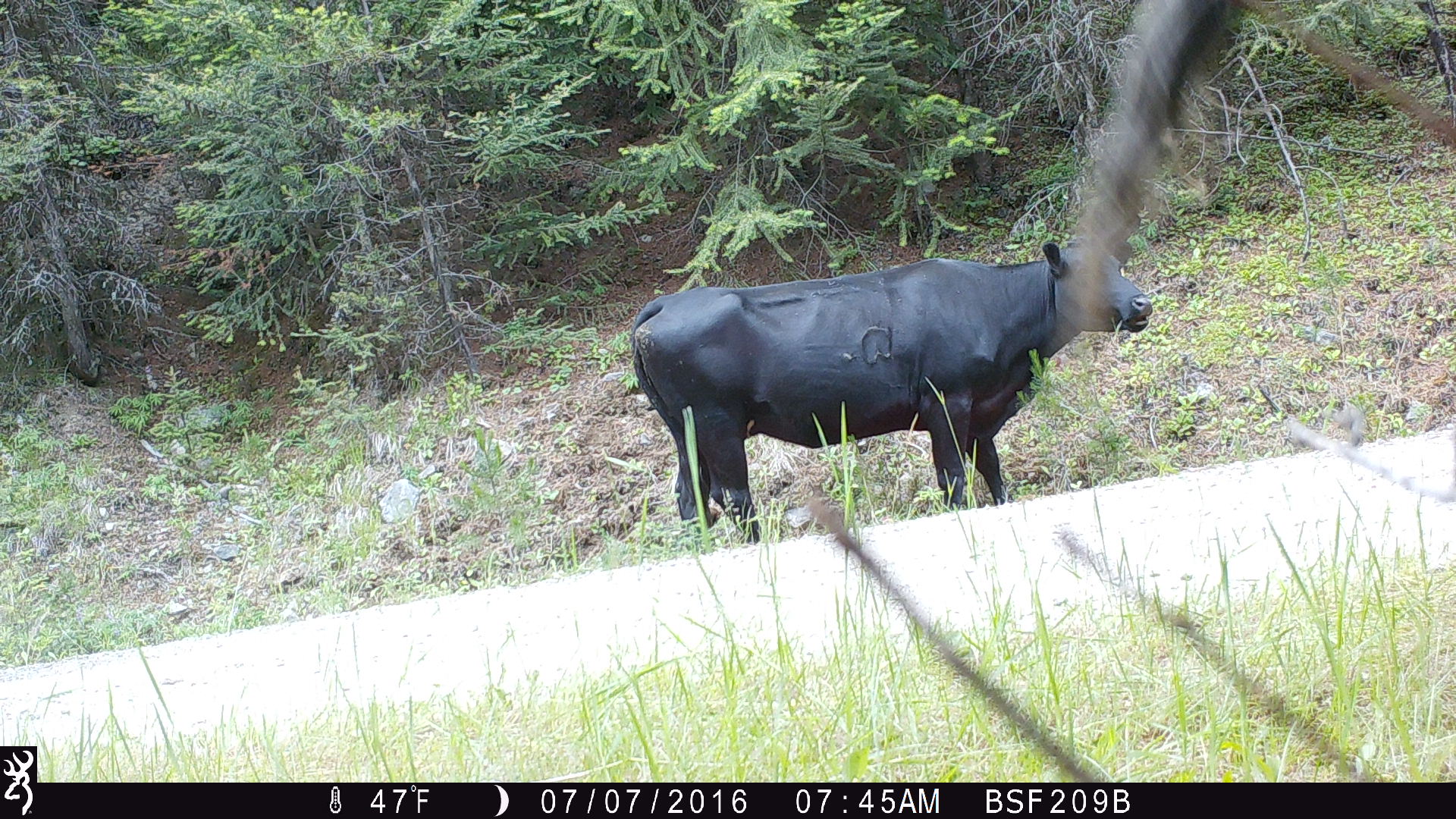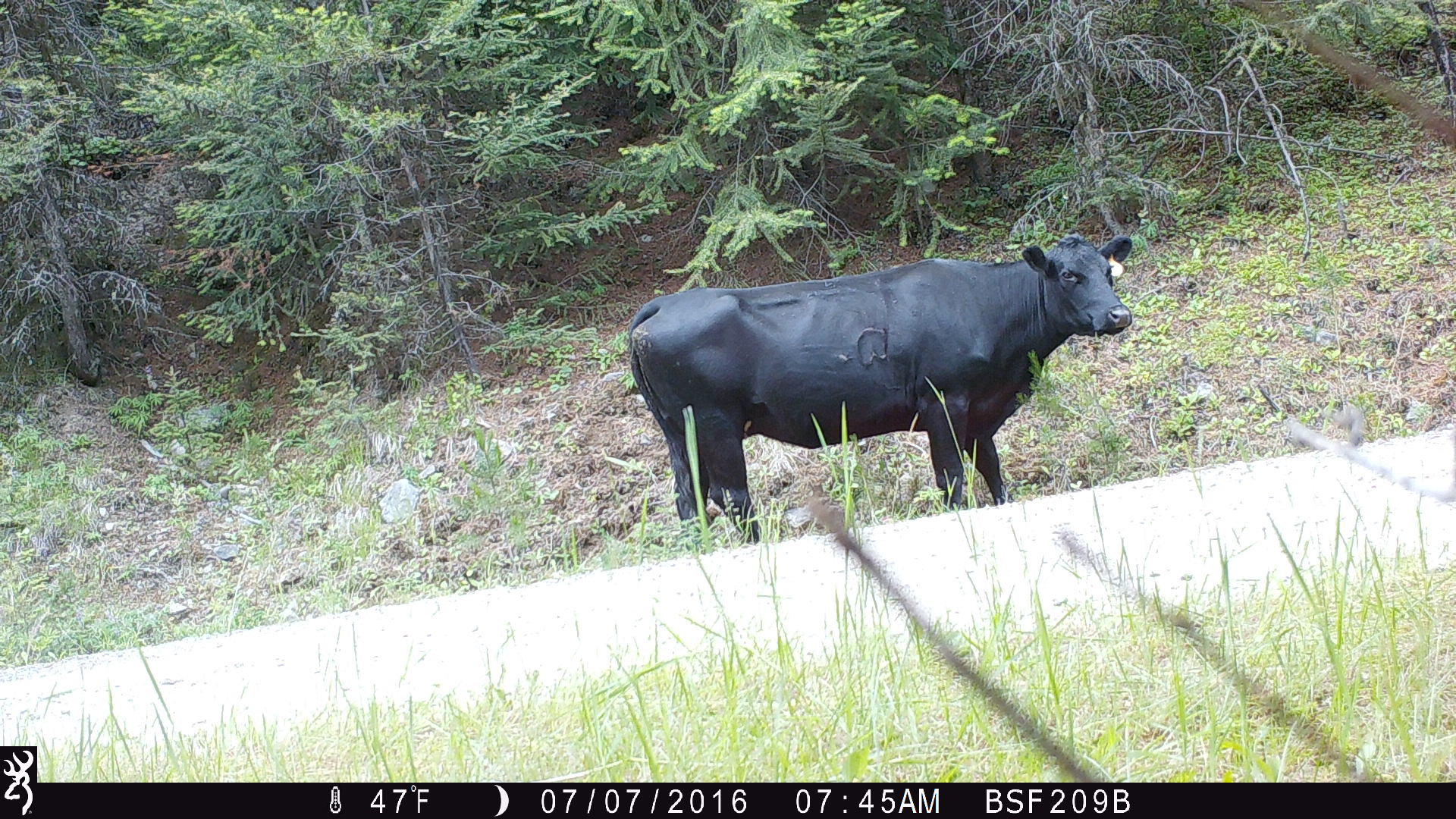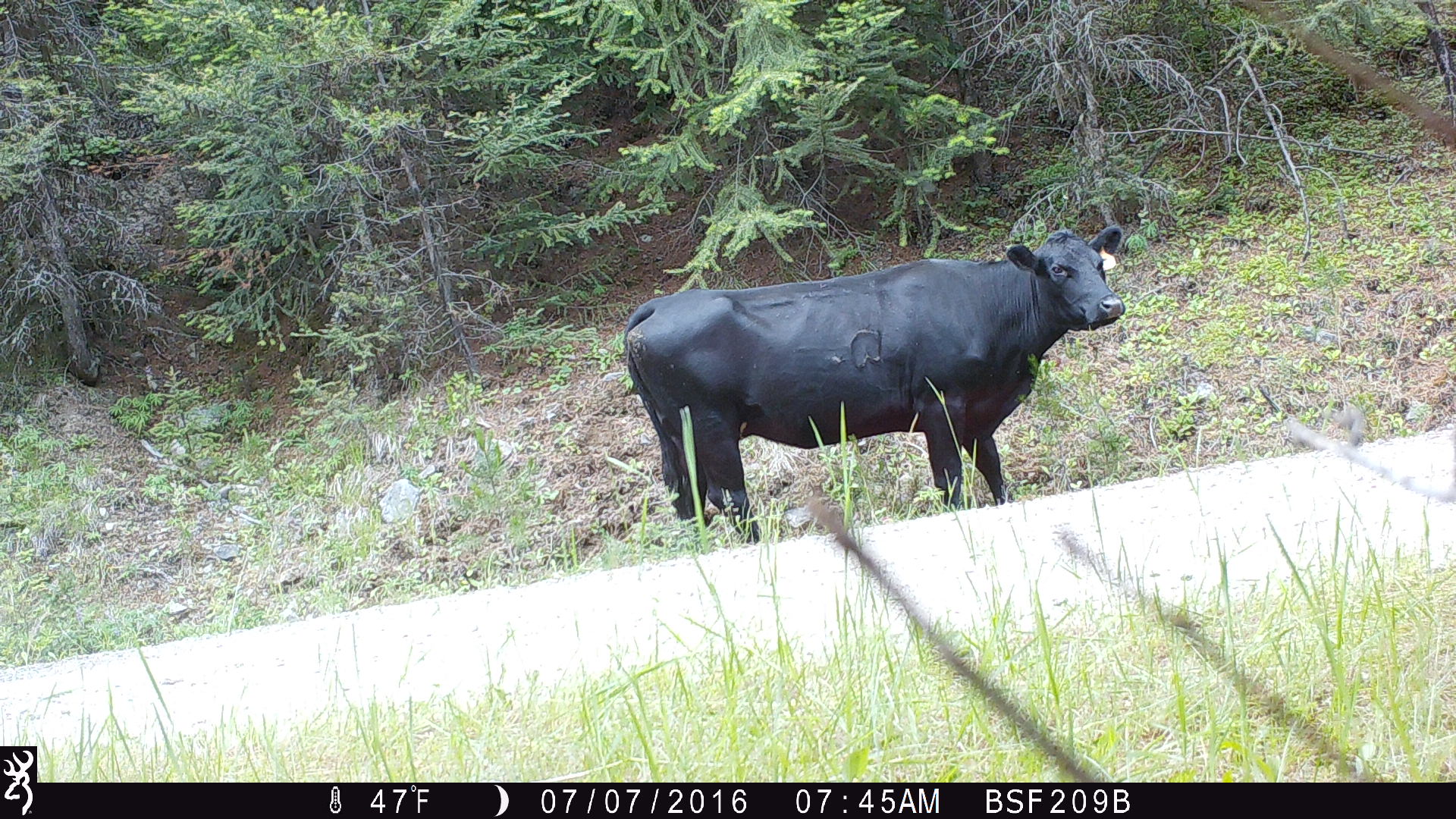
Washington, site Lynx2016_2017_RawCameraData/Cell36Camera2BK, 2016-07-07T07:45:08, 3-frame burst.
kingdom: Animalia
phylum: Chordata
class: Mammalia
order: Artiodactyla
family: Bovidae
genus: Bos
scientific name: Bos taurus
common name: domestic cattle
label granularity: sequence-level